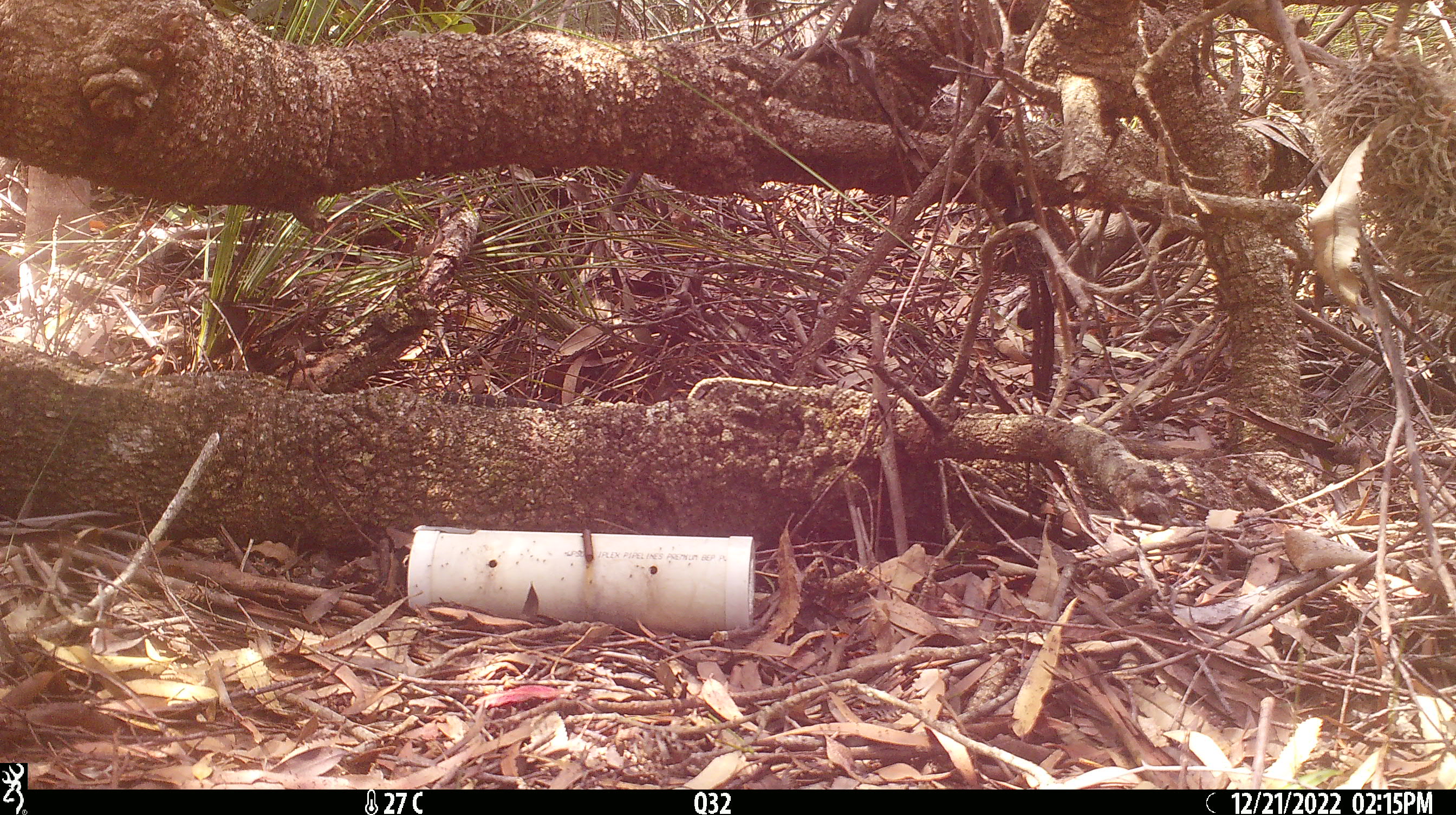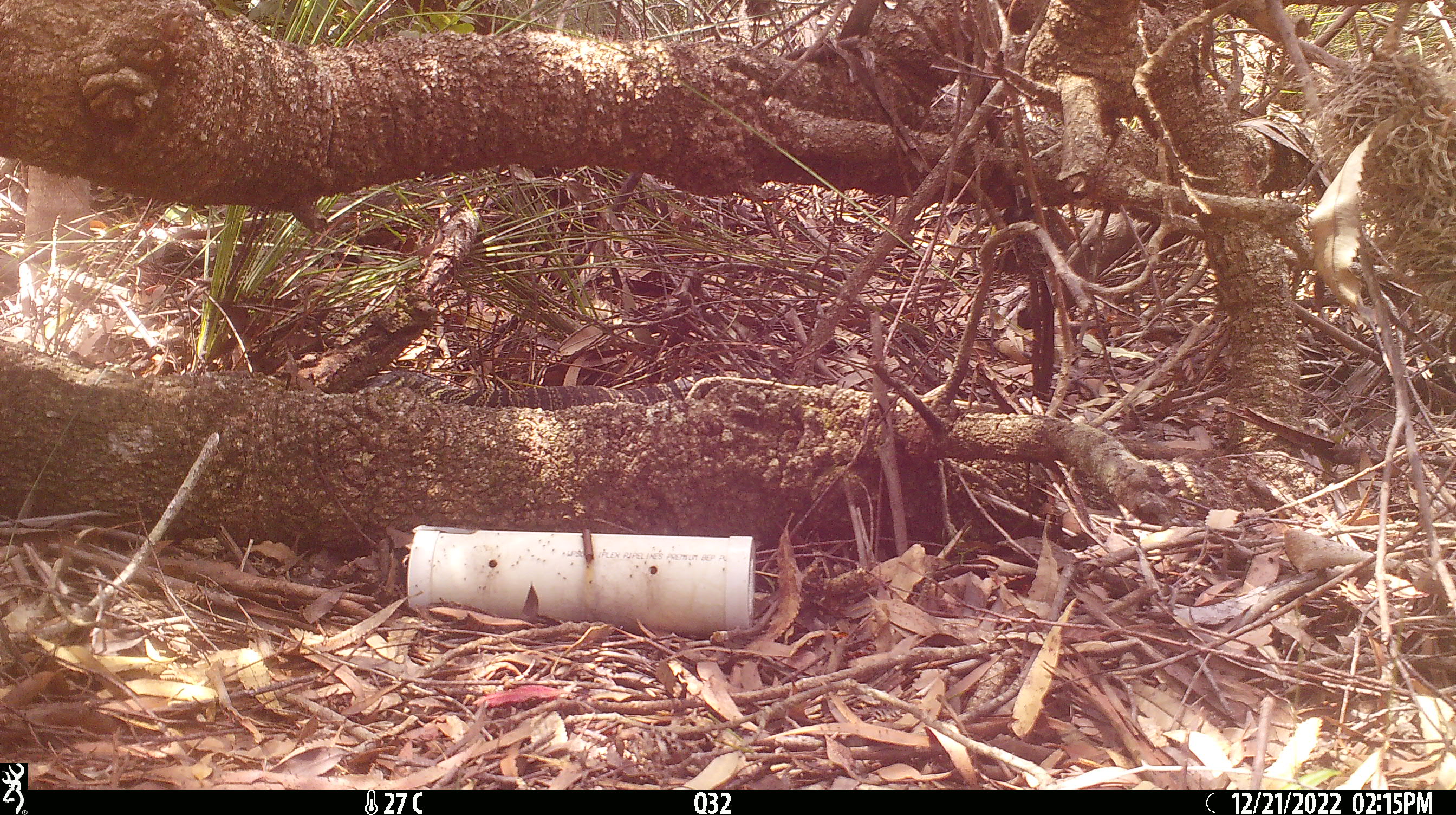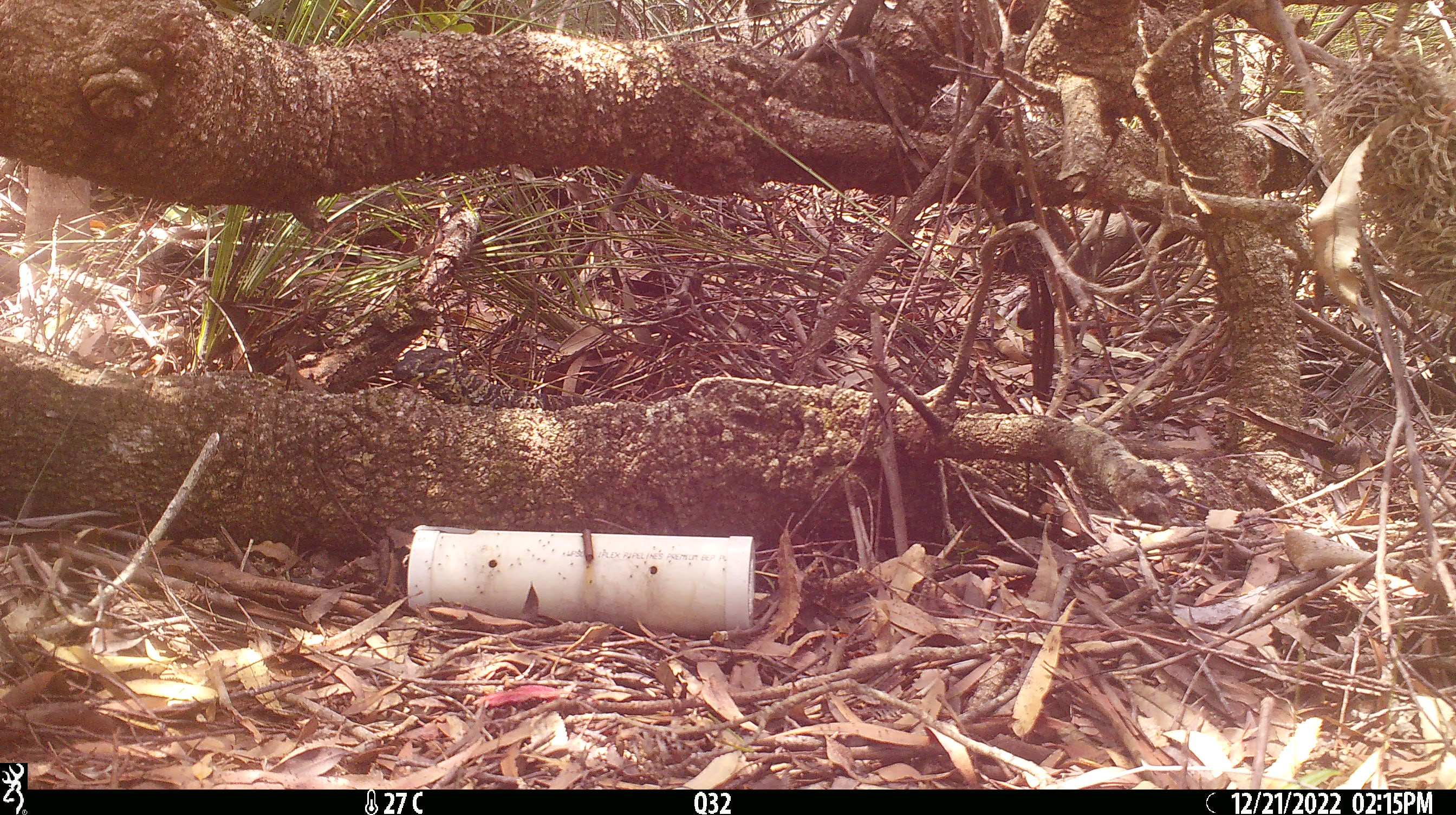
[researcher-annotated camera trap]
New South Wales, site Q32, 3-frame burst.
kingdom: Animalia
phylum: Chordata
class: Reptilia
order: Squamata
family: Varanidae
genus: Varanus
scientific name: Varanus varius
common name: lace monitor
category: goanna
Goanna (lace monitor) (Varanus varius).